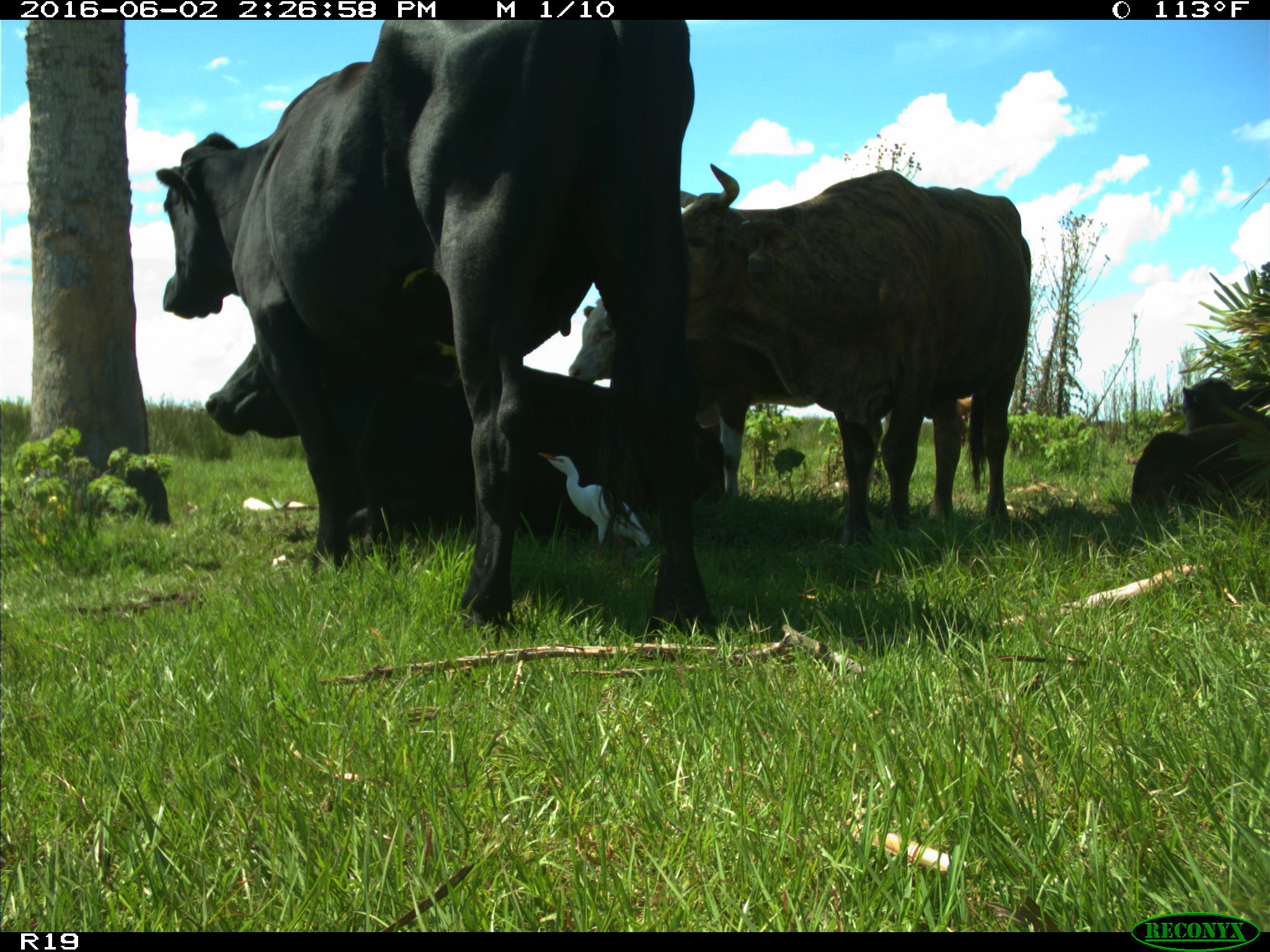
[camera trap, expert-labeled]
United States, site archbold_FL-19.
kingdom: Animalia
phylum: Chordata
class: Mammalia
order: Artiodactyla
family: Bovidae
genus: Bos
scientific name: Bos taurus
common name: domestic cow